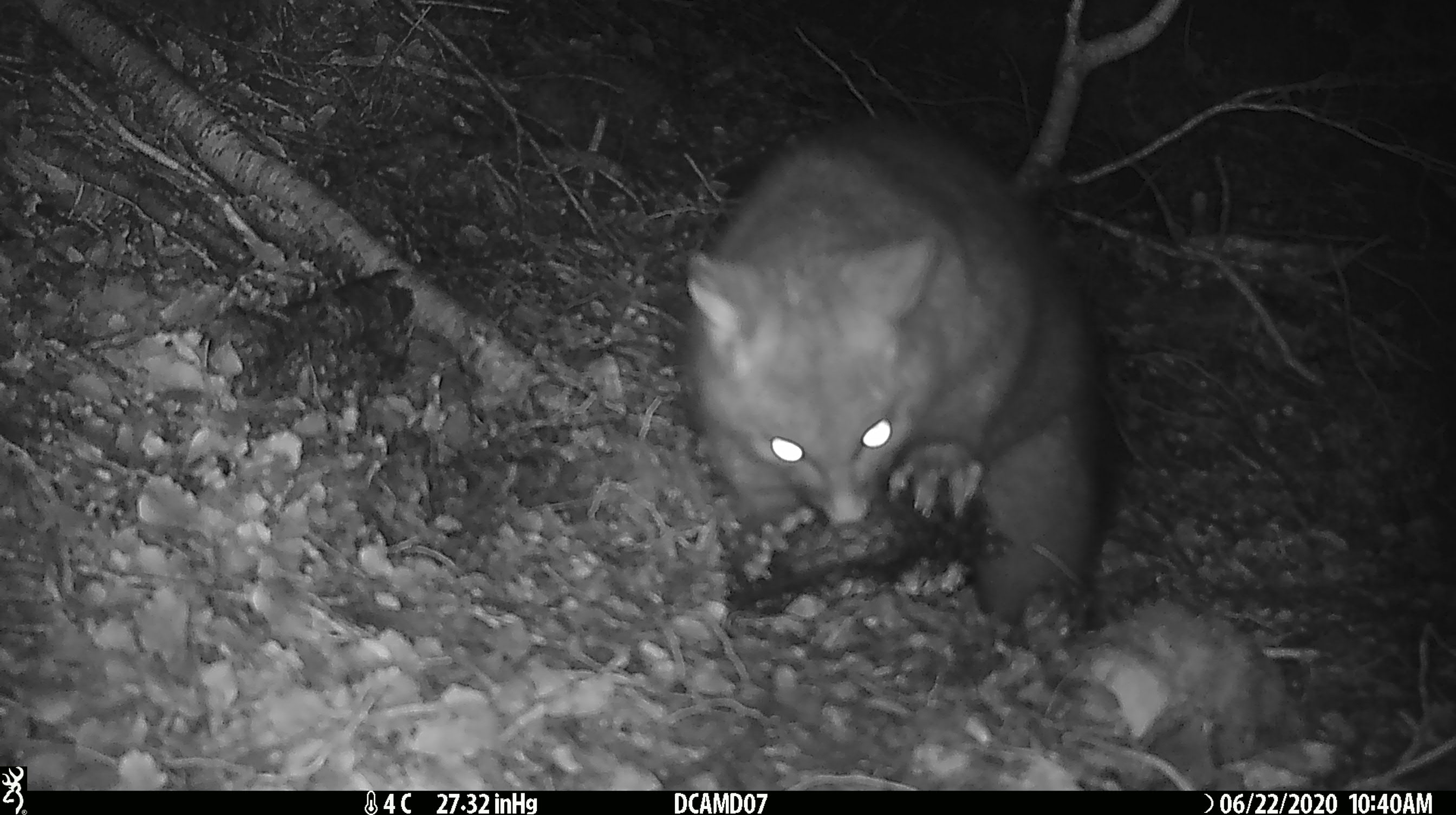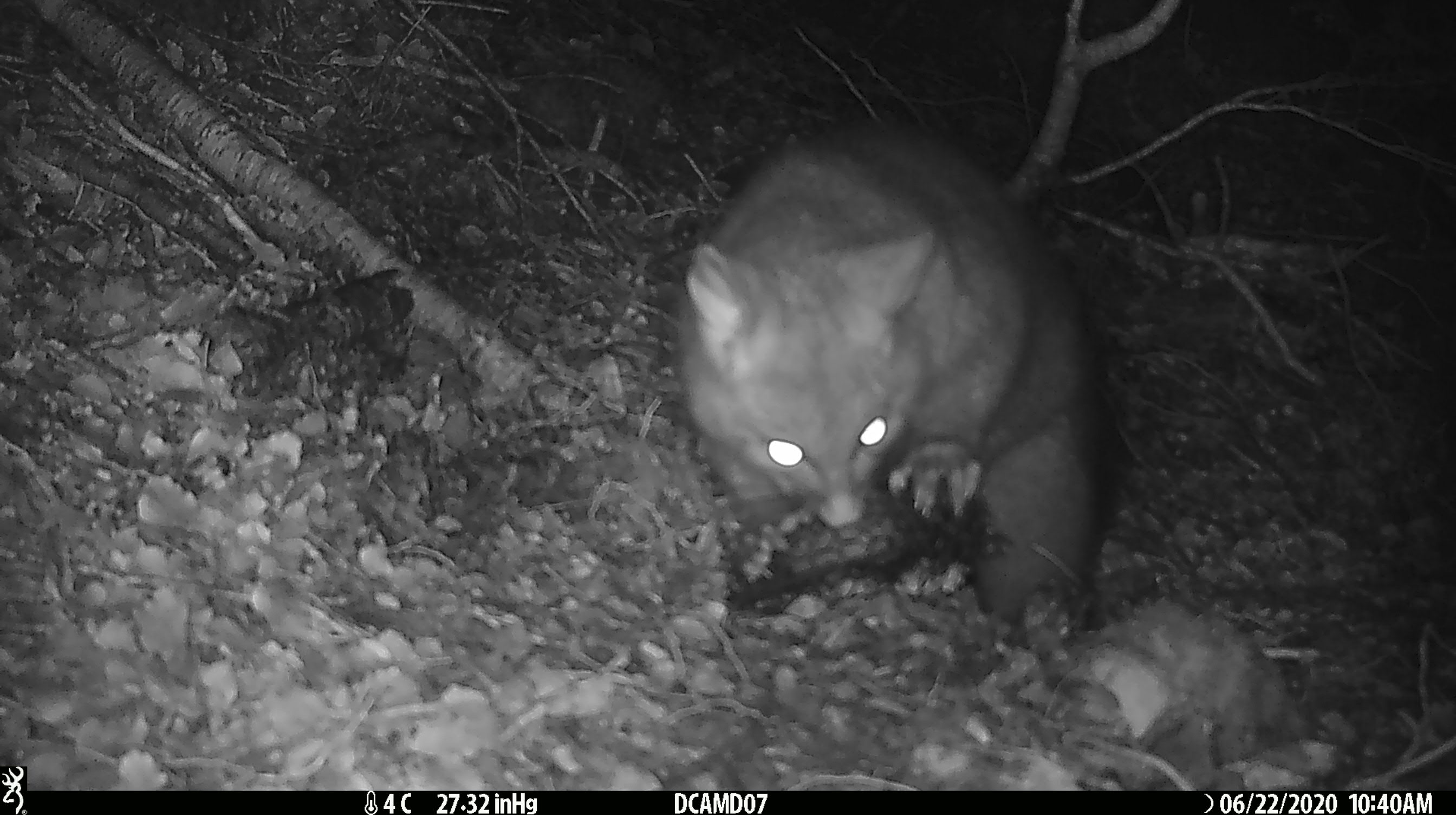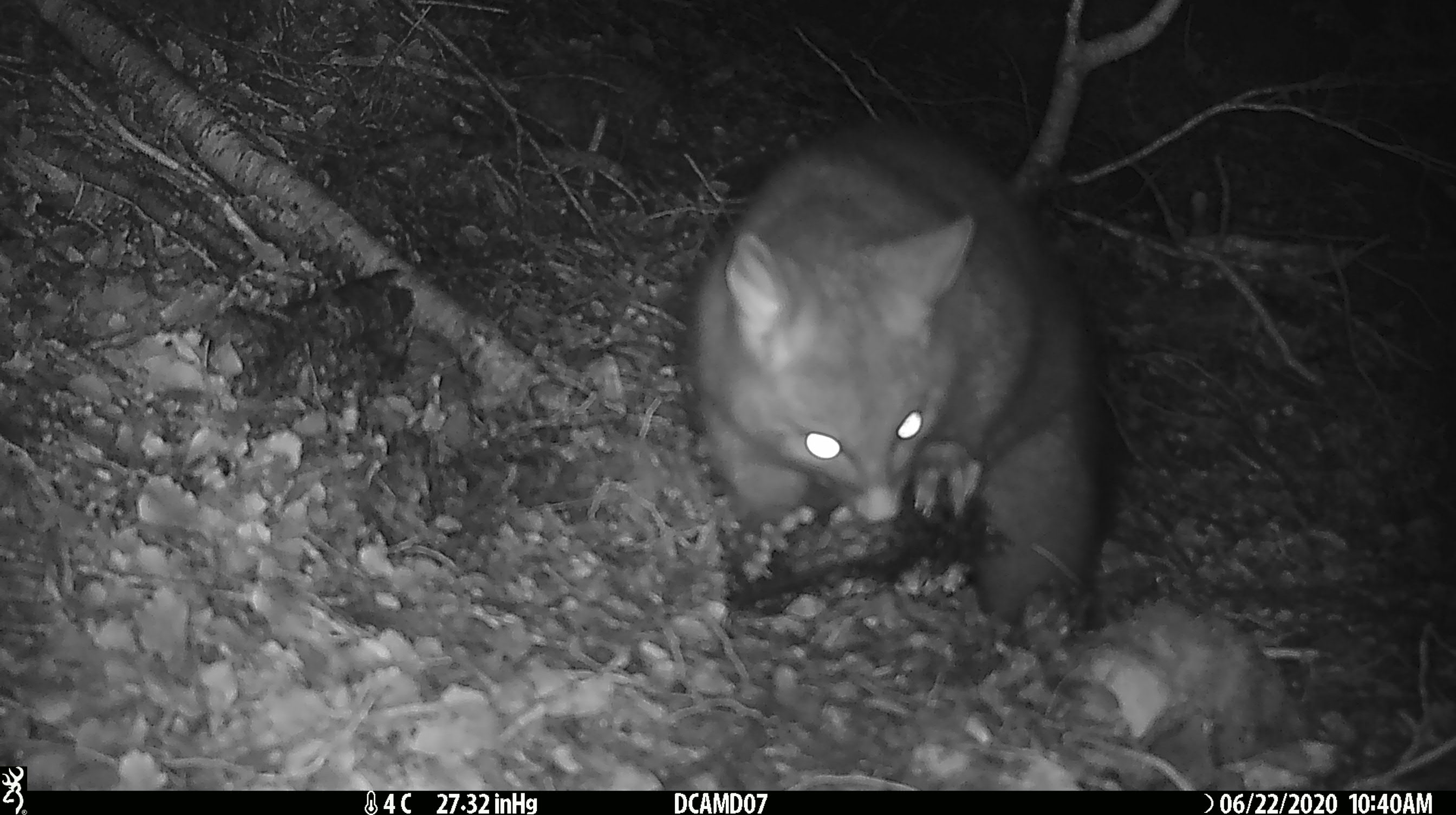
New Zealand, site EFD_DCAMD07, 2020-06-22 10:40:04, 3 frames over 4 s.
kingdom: Animalia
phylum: Chordata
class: Mammalia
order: Diprotodontia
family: Phalangeridae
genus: Trichosurus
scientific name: Trichosurus vulpecula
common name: common brushtail possum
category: possum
Possum (common brushtail possum) (Trichosurus vulpecula).